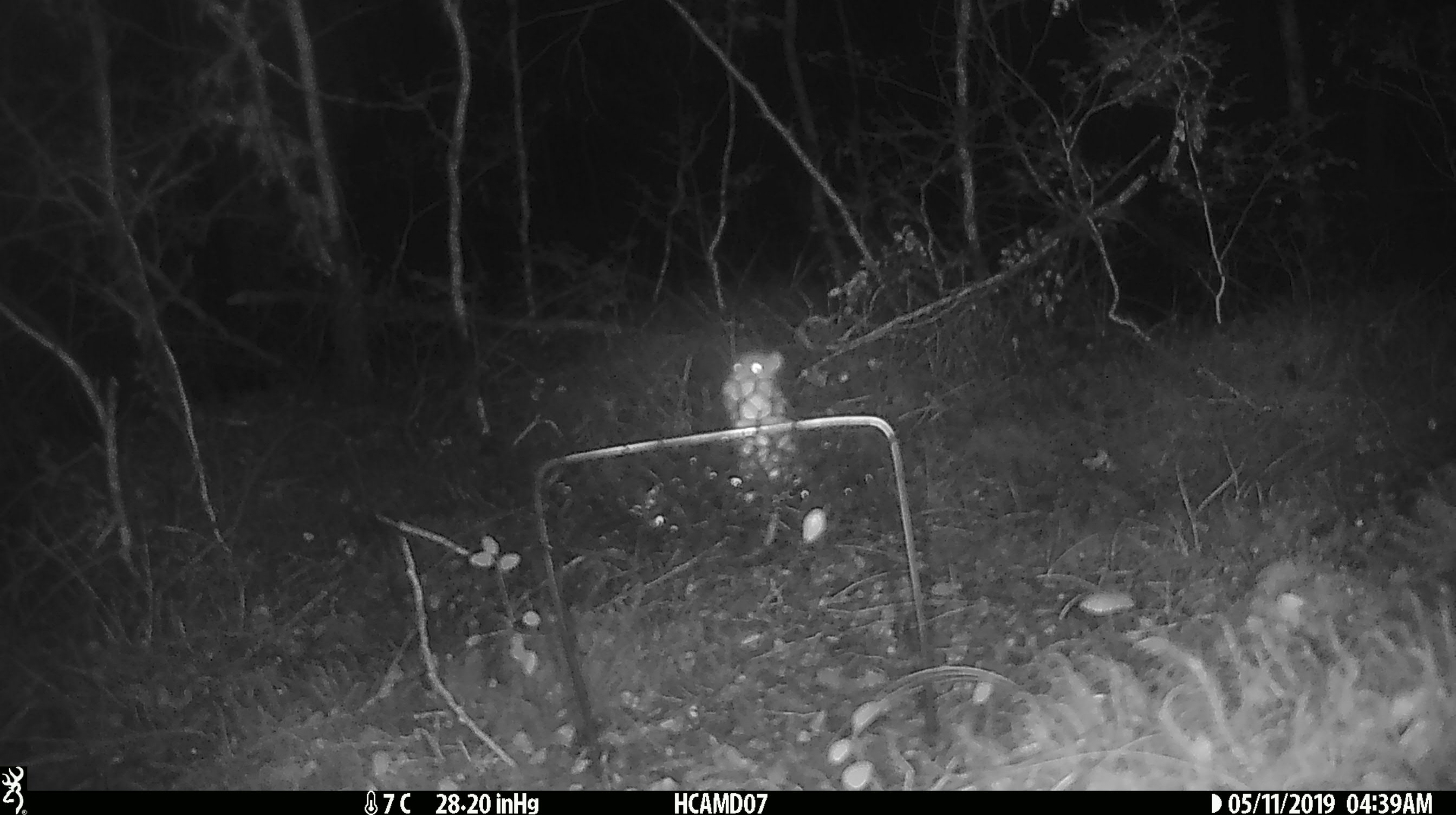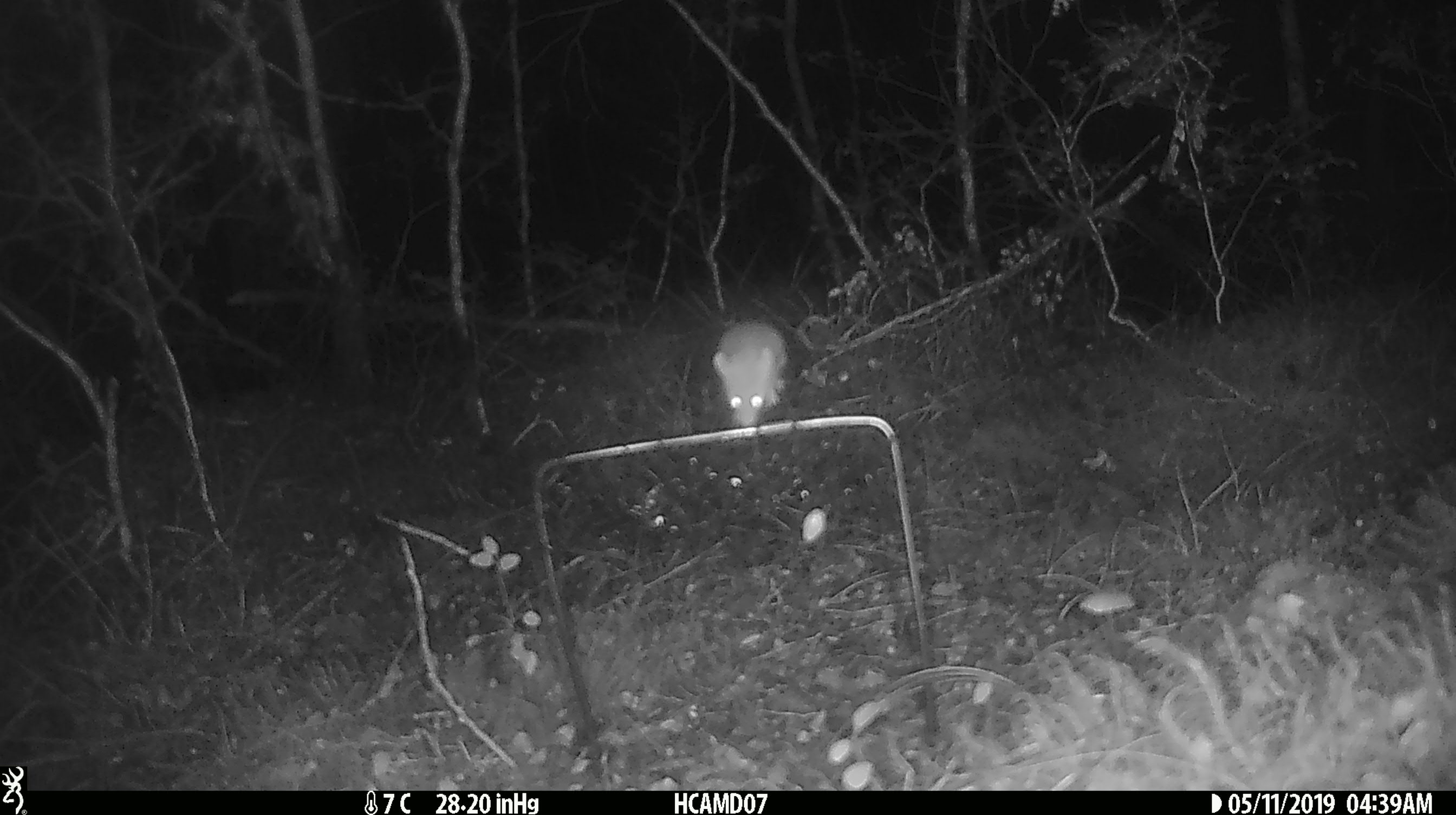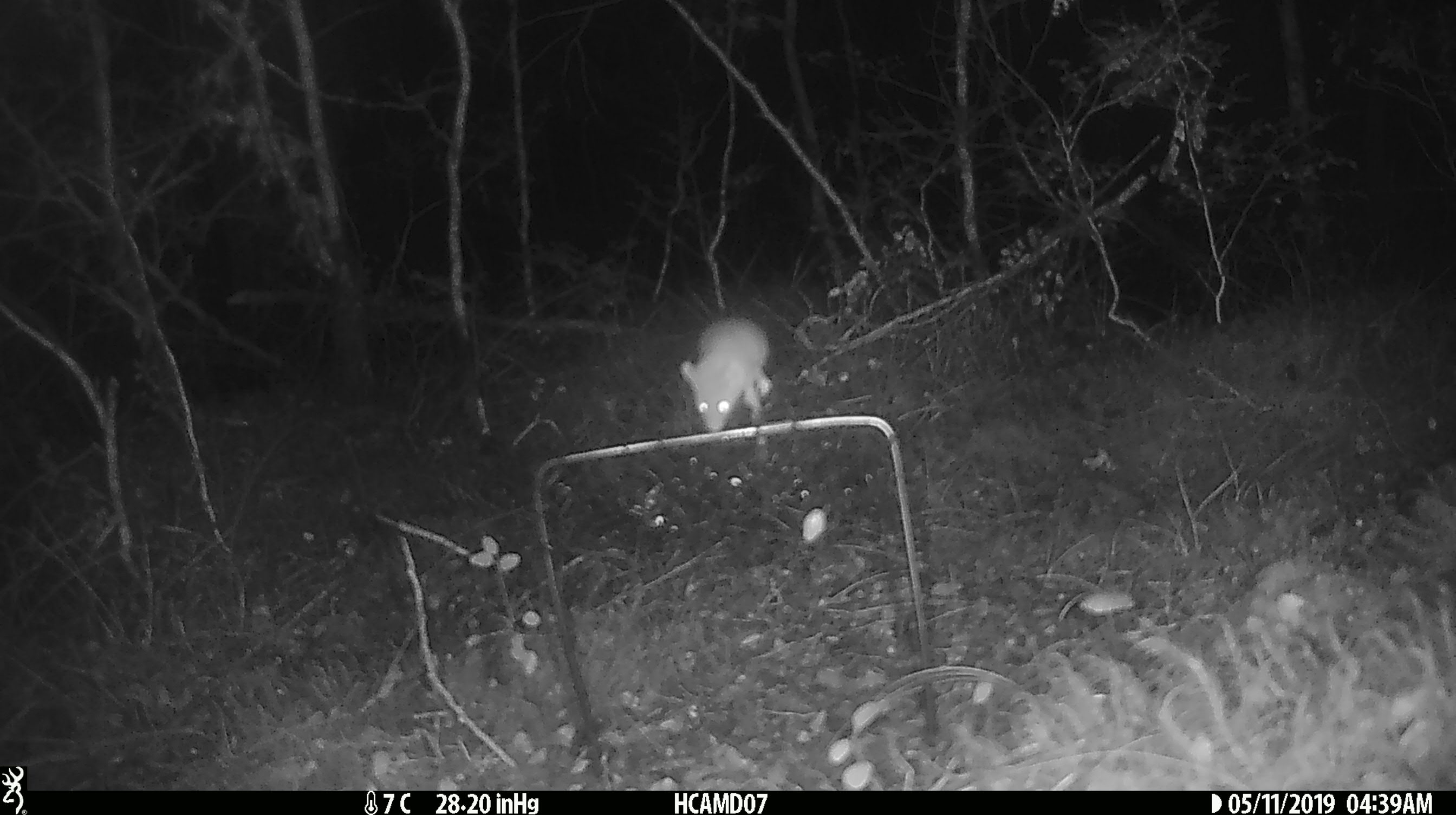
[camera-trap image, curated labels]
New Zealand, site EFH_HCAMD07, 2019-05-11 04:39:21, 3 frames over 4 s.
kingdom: Animalia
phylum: Chordata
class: Mammalia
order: Rodentia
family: Muridae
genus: Mus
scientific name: Mus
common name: mouse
Mouse (Mus).